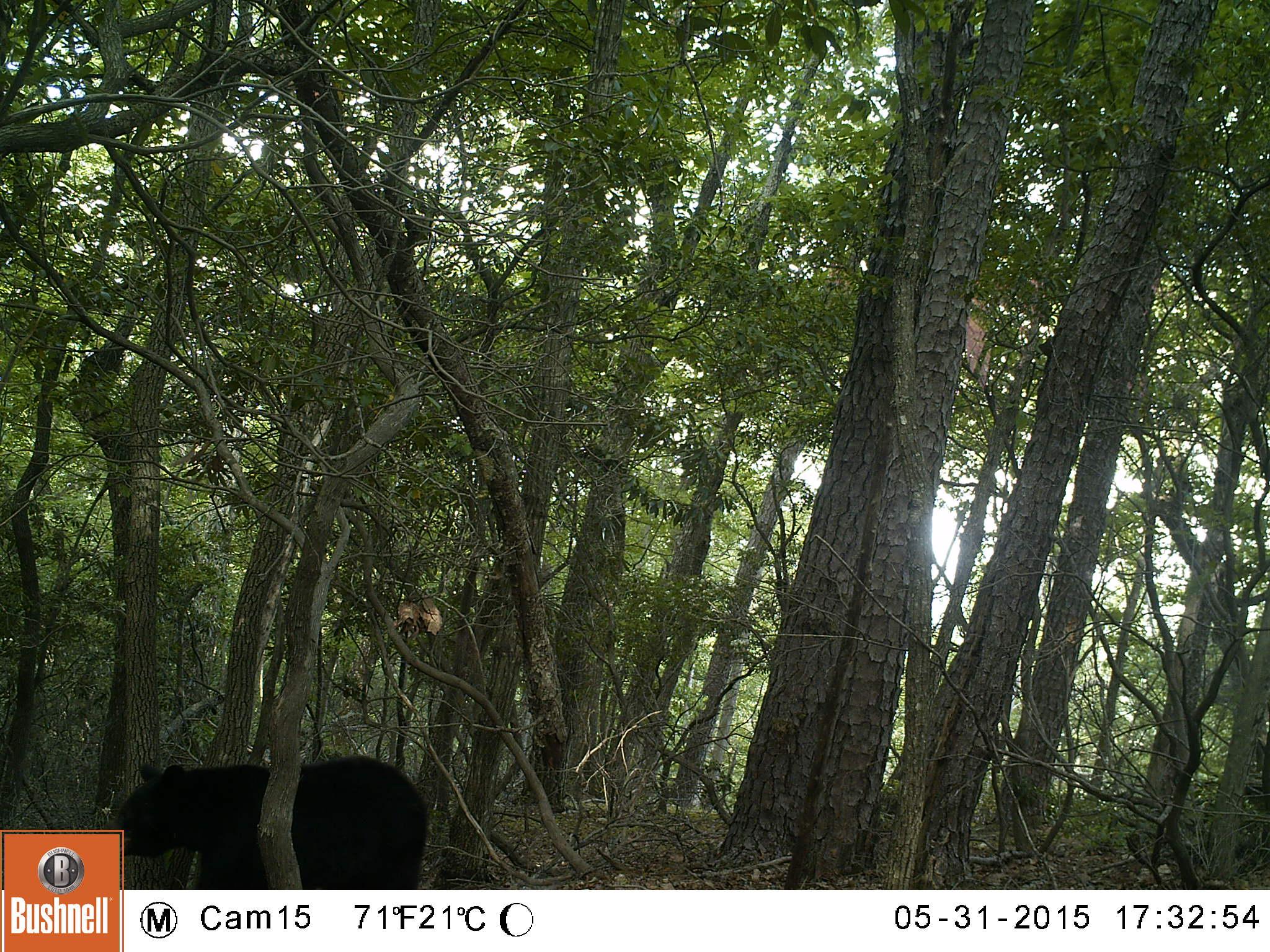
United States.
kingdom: Animalia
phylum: Chordata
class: Mammalia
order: Carnivora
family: Ursidae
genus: Ursus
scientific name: Ursus americanus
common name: american black bear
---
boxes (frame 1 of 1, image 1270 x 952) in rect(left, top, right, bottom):
American Black Bear: rect(92, 757, 447, 881)